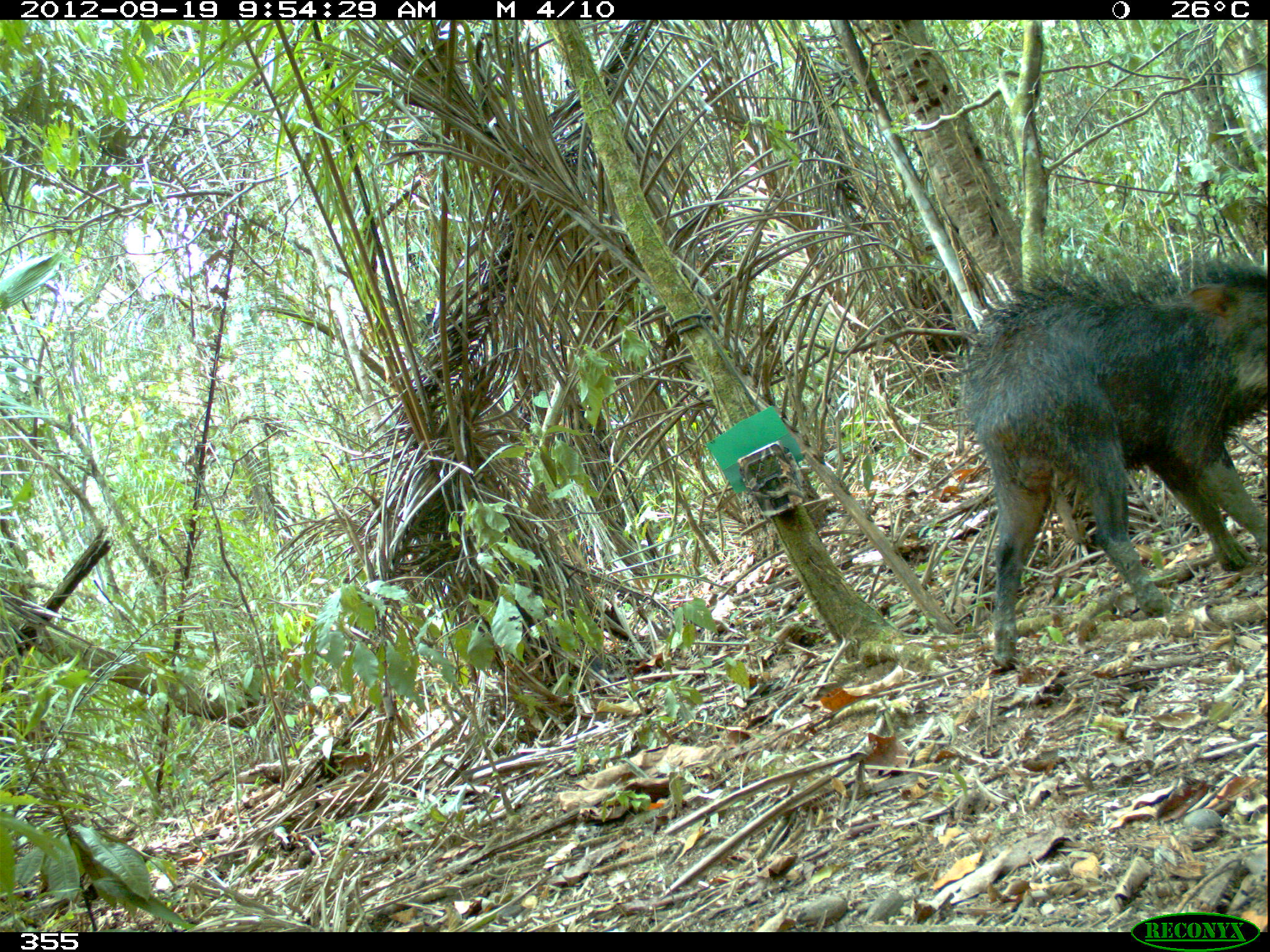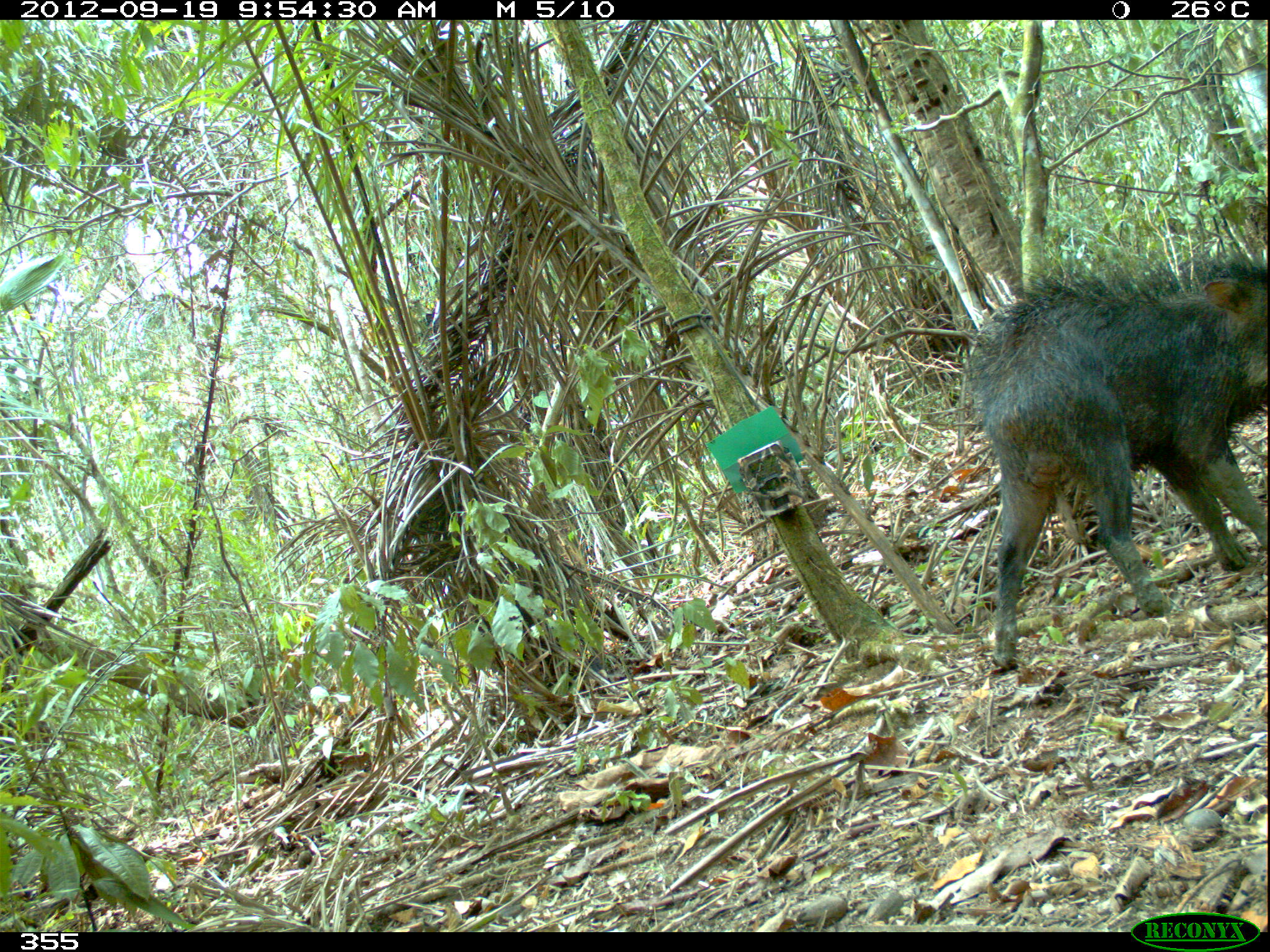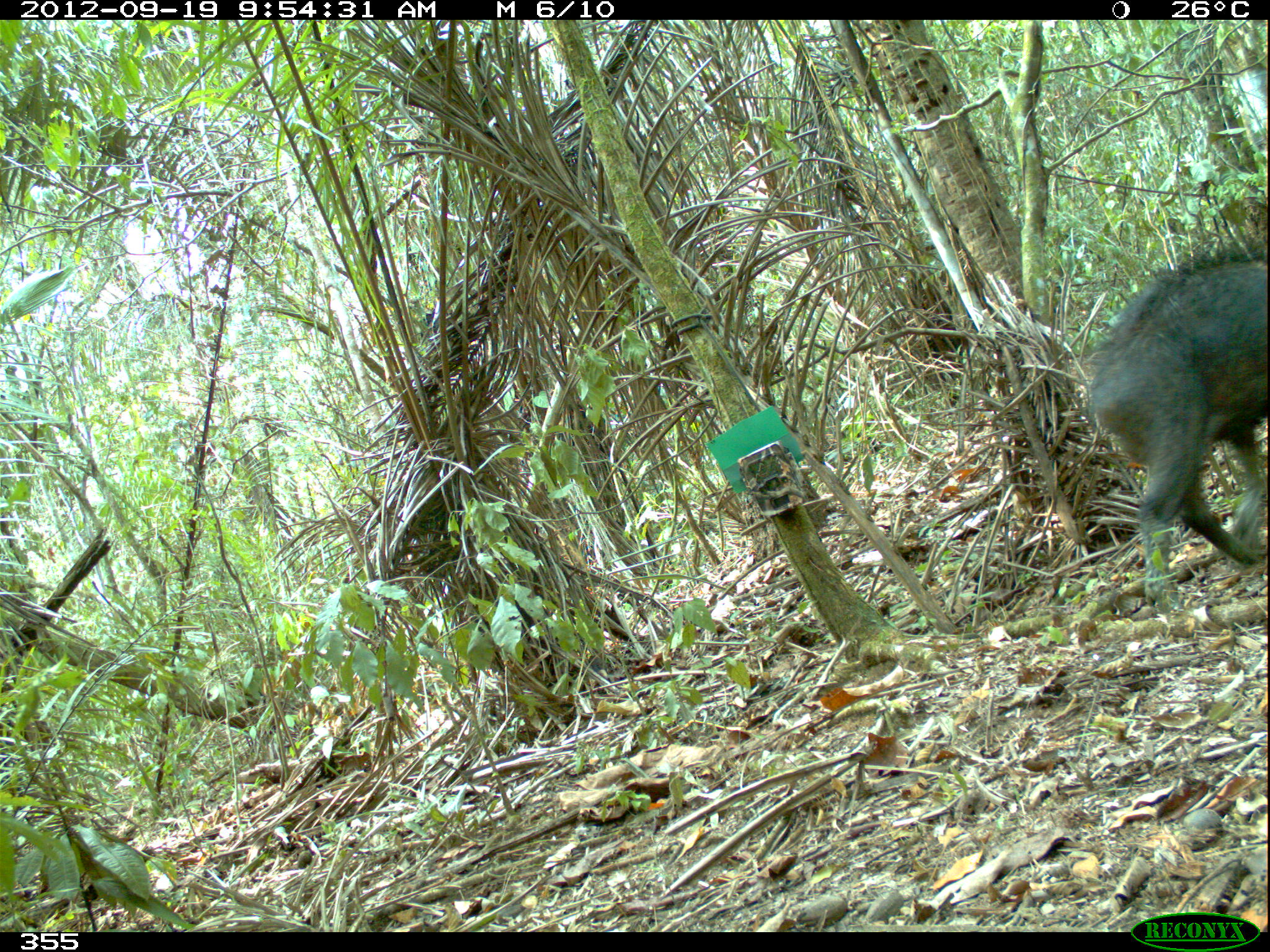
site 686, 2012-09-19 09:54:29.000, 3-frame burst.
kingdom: Animalia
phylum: Chordata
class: Mammalia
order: Artiodactyla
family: Tayassuidae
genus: Tayassu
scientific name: Tayassu pecari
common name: white-lipped peccary